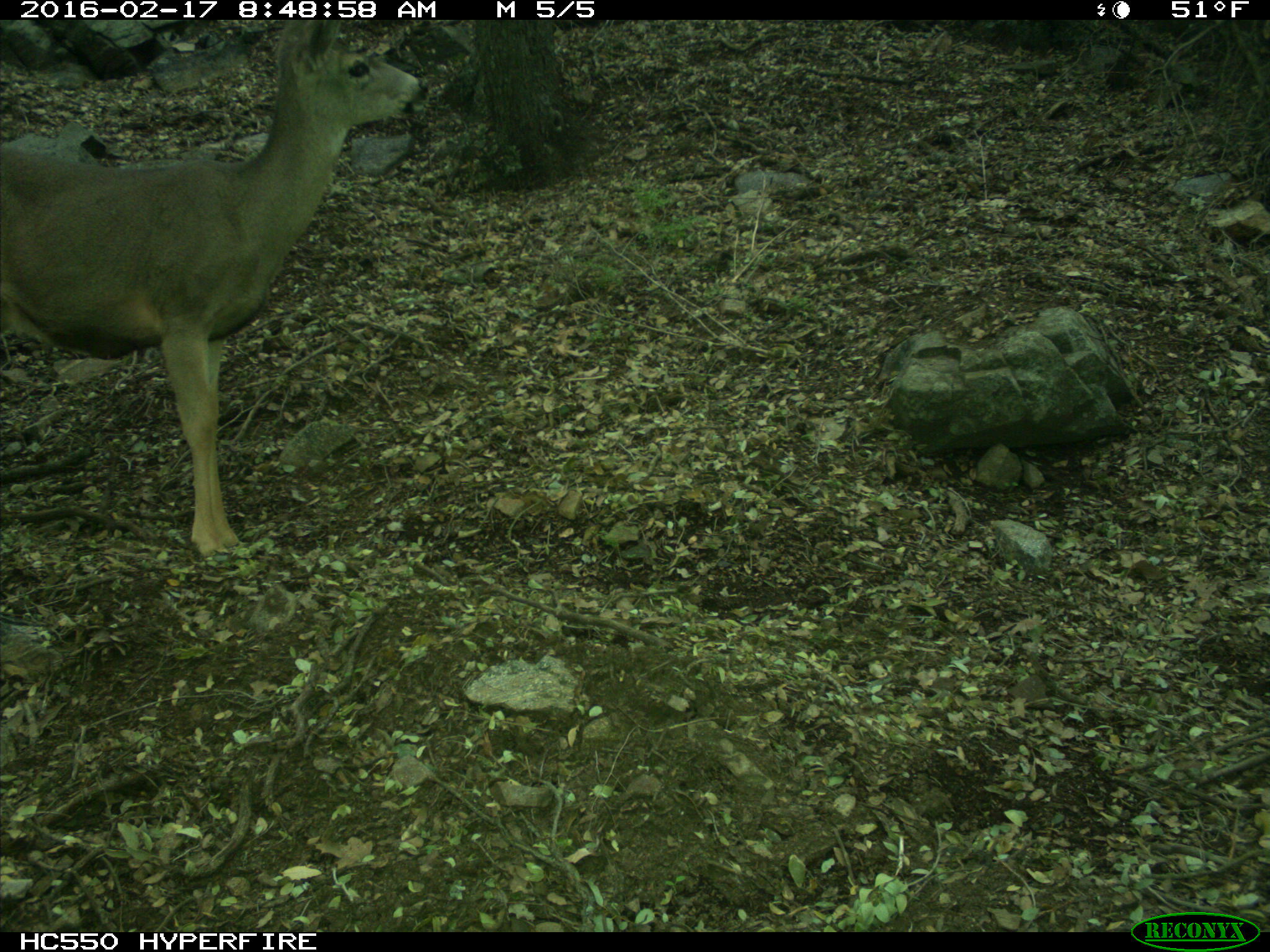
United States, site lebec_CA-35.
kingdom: Animalia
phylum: Chordata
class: Mammalia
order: Artiodactyla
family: Cervidae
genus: Odocoileus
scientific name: Odocoileus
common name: deer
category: unidentified deer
Unidentified deer (deer) (Odocoileus).